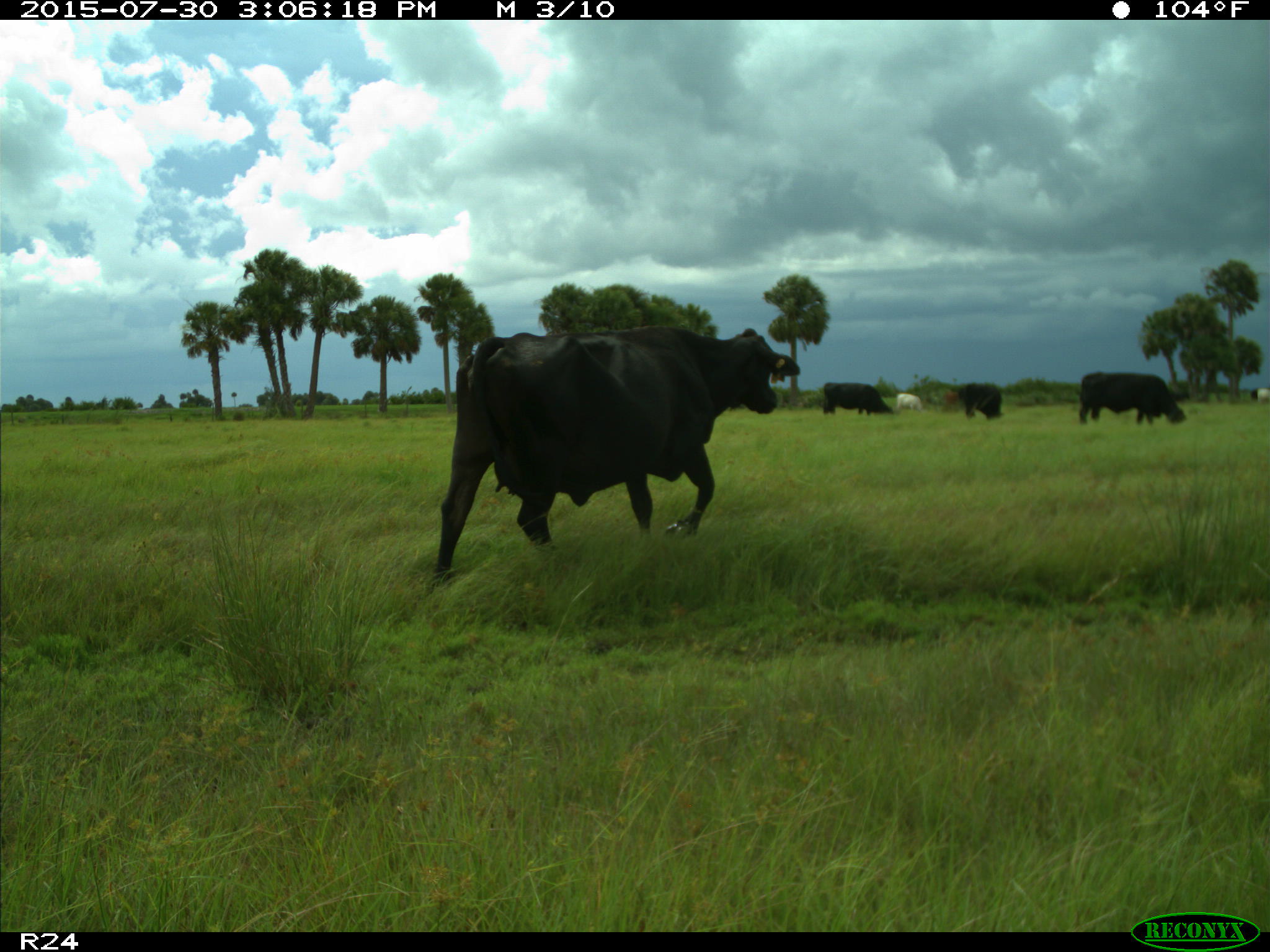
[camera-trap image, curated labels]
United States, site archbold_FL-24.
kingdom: Animalia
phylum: Chordata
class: Mammalia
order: Artiodactyla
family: Bovidae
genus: Bos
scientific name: Bos taurus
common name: domestic cow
Bos taurus (domestic cow).